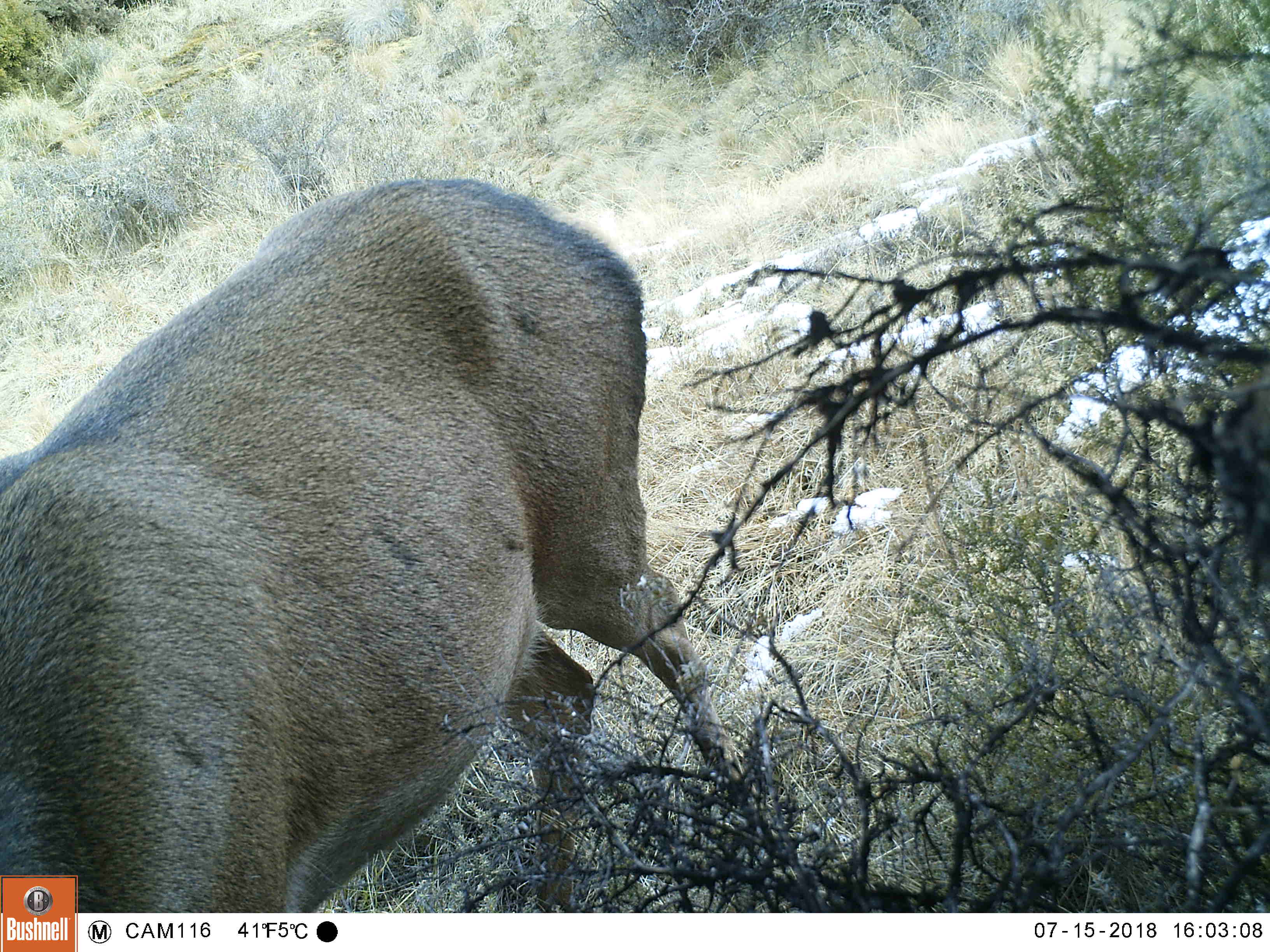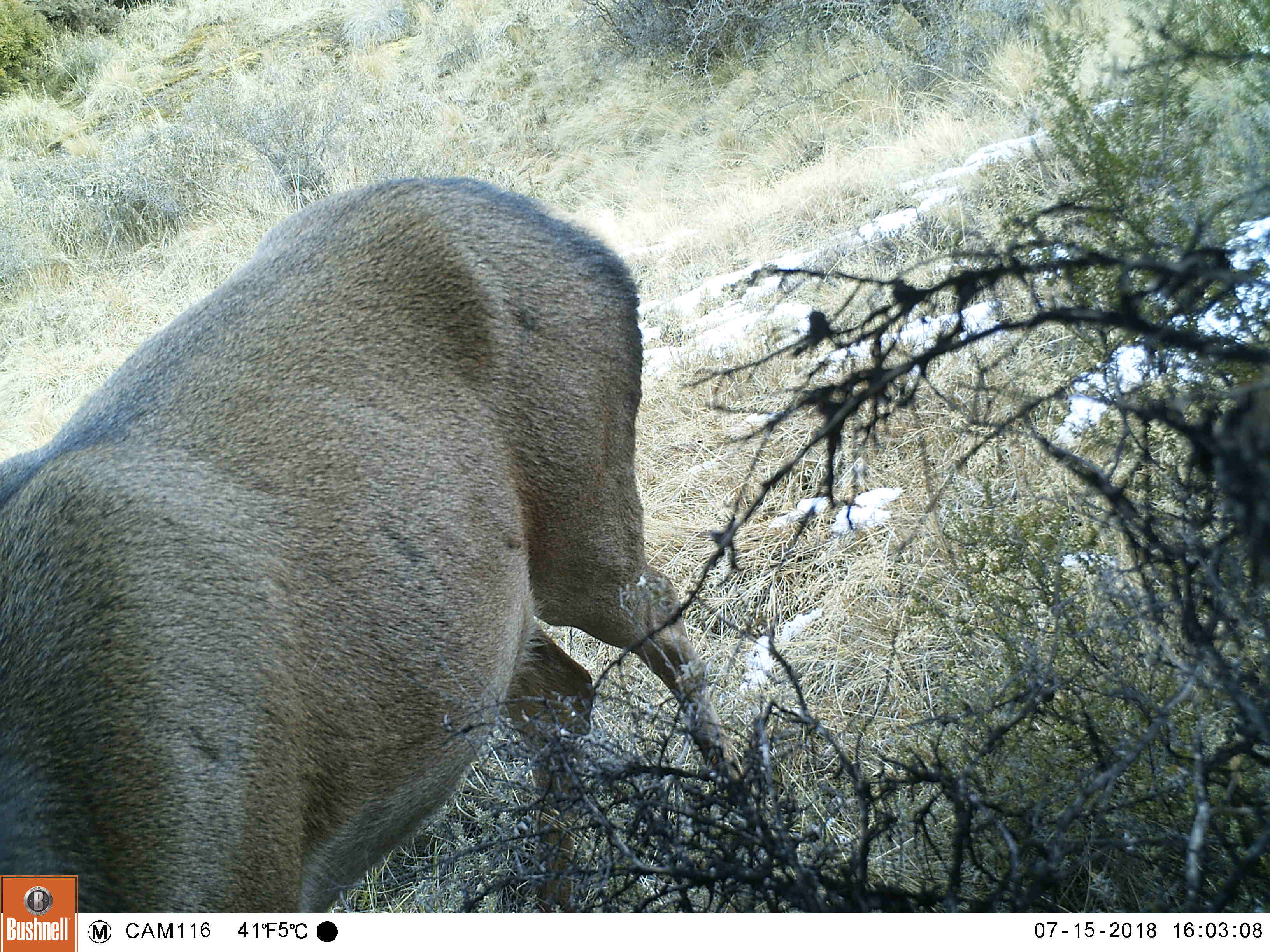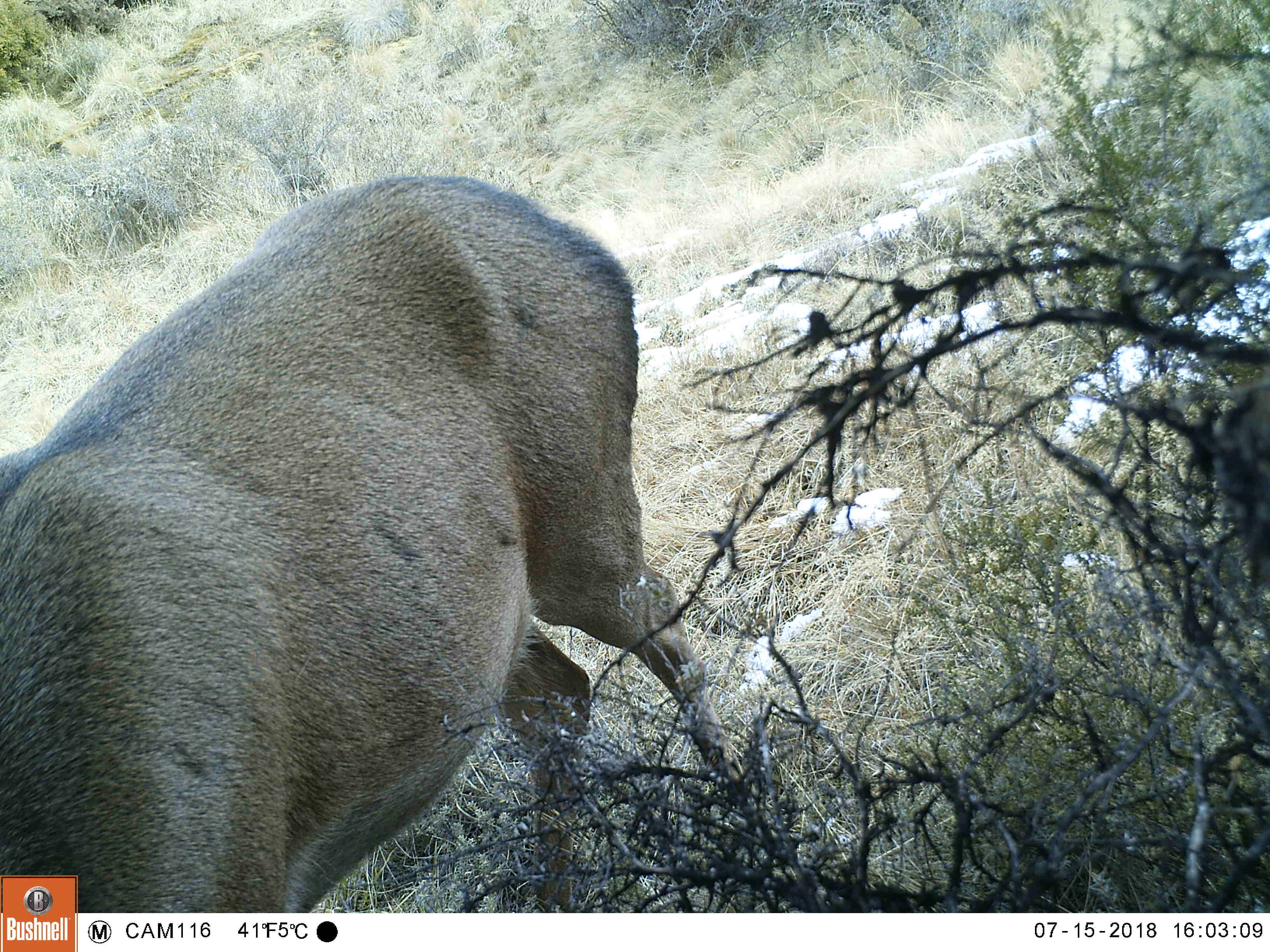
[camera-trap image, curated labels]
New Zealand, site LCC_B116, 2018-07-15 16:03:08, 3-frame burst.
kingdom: Animalia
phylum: Chordata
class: Mammalia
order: Artiodactyla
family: Cervidae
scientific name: Cervidae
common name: deer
Deer (Cervidae).